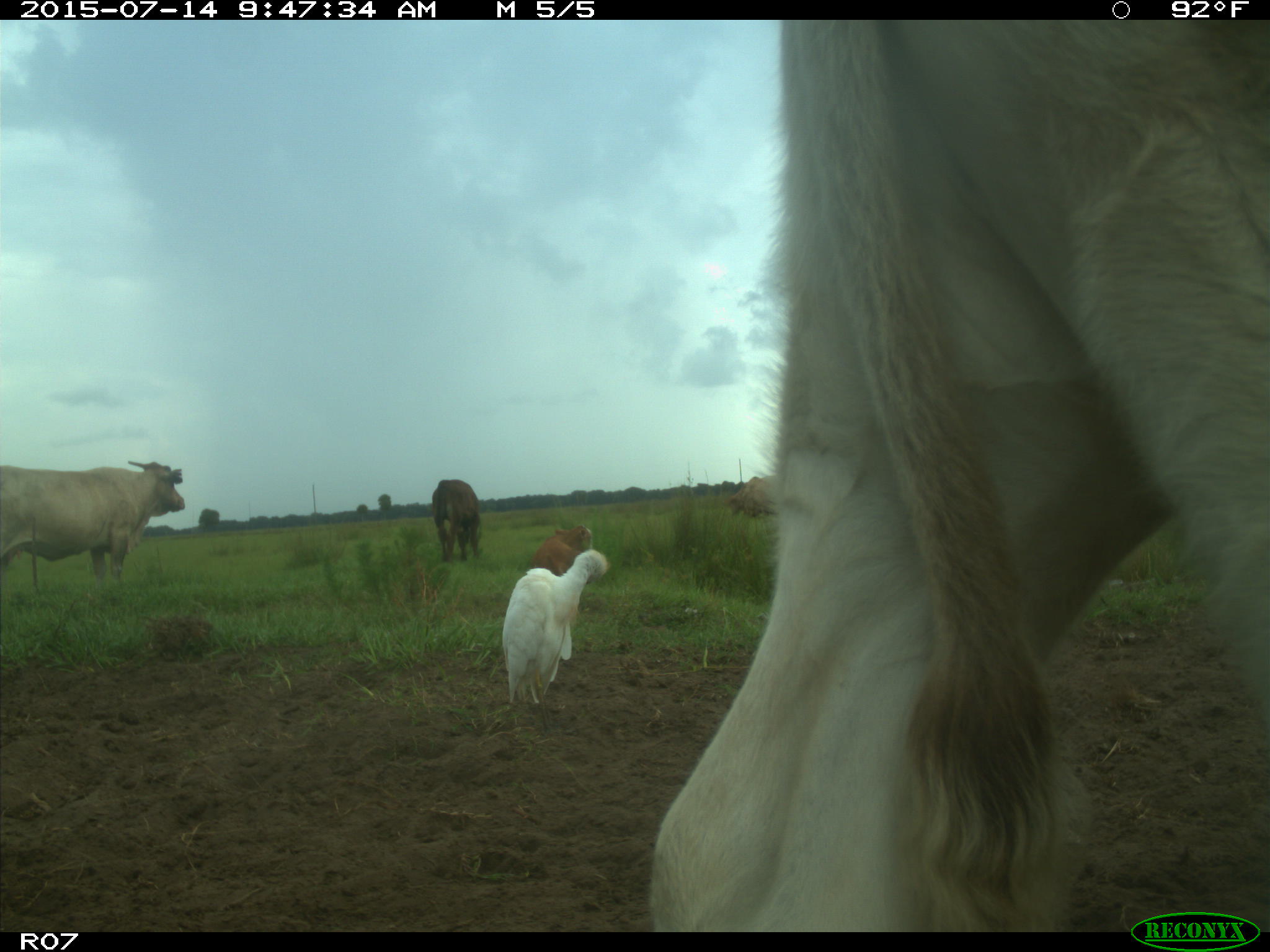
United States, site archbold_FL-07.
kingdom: Animalia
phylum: Chordata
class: Mammalia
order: Artiodactyla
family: Bovidae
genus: Bos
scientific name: Bos taurus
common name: domestic cow